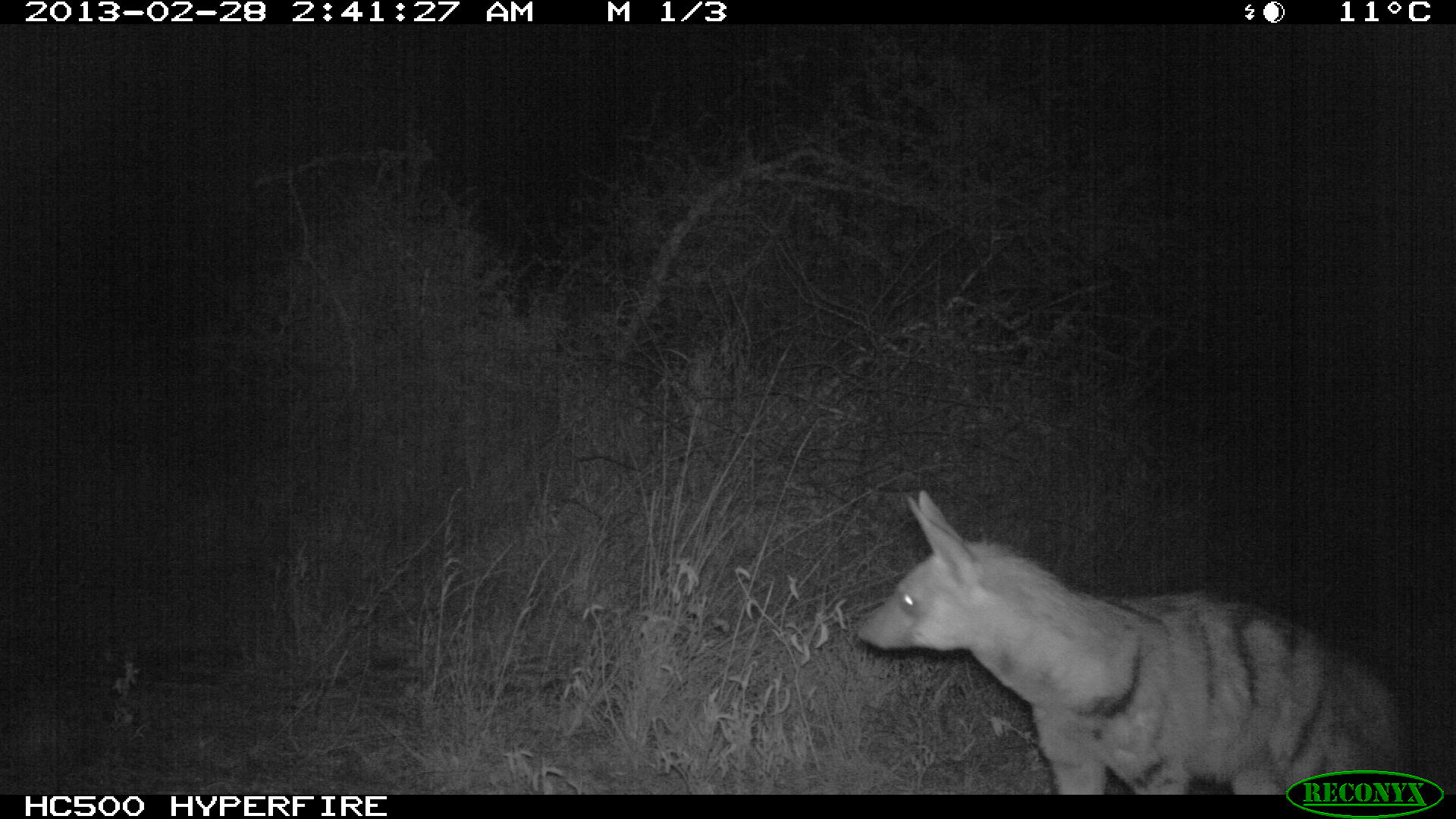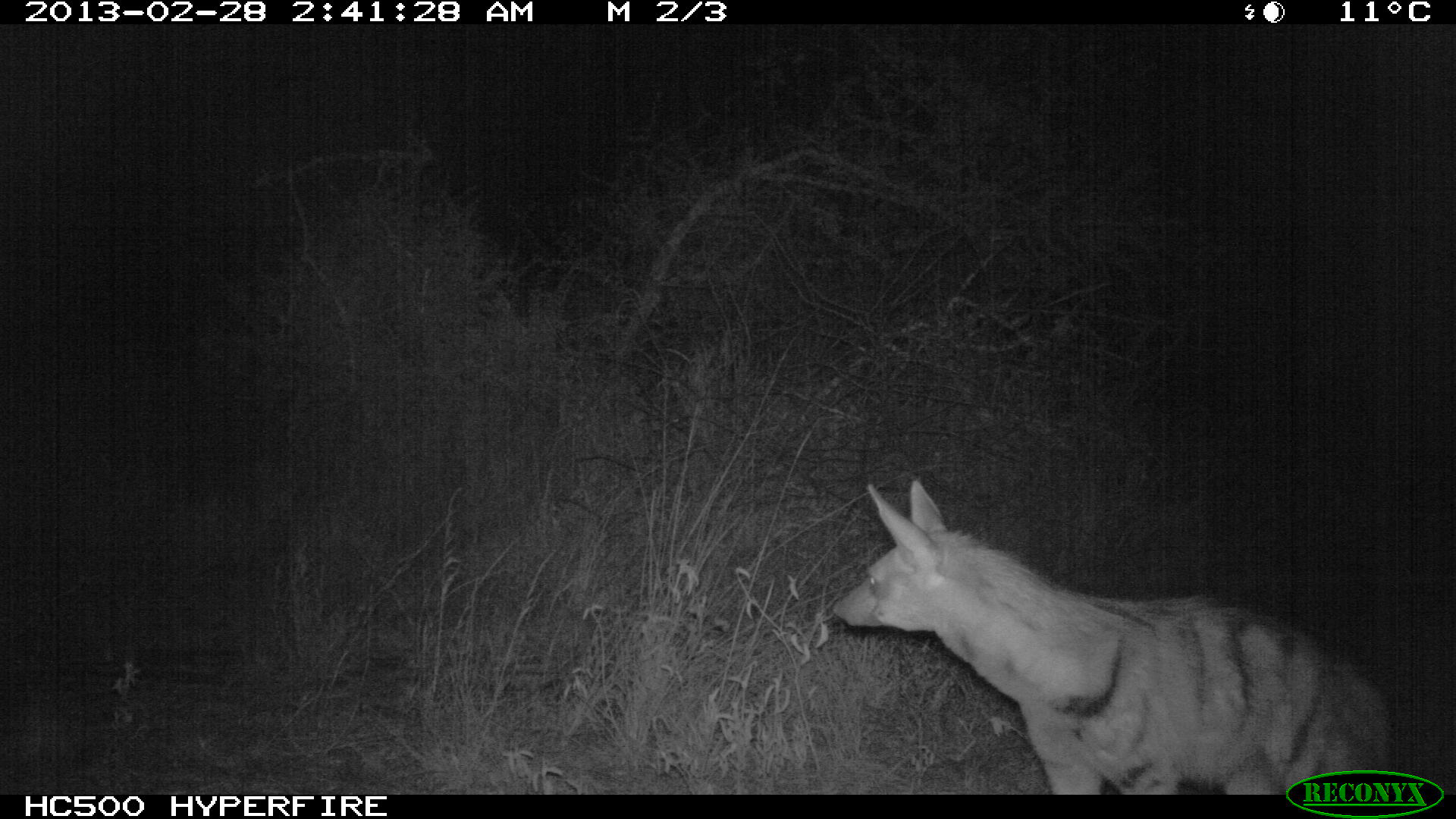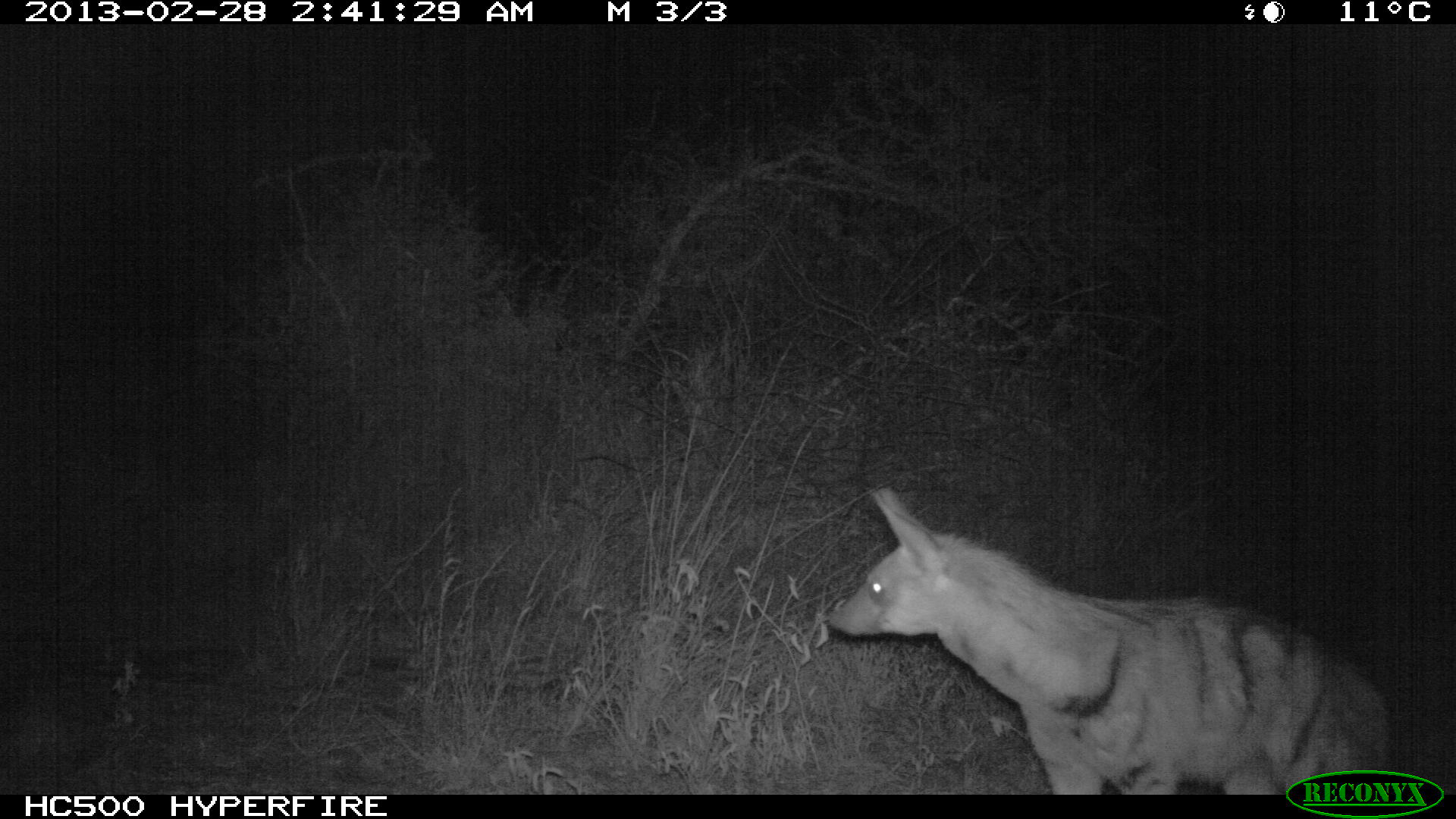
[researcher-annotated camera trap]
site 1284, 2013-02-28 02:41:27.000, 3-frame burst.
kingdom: Animalia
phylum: Chordata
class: Mammalia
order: Carnivora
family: Hyaenidae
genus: Hyaena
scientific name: Hyaena hyaena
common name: striped hyena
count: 1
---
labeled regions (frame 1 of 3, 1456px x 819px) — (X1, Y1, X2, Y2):
hyaena hyaena: (857, 485, 1421, 794)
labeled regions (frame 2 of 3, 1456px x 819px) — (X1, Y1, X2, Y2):
hyaena hyaena: (830, 475, 1404, 791)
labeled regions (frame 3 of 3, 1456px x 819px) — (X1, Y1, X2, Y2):
hyaena hyaena: (826, 483, 1400, 794)